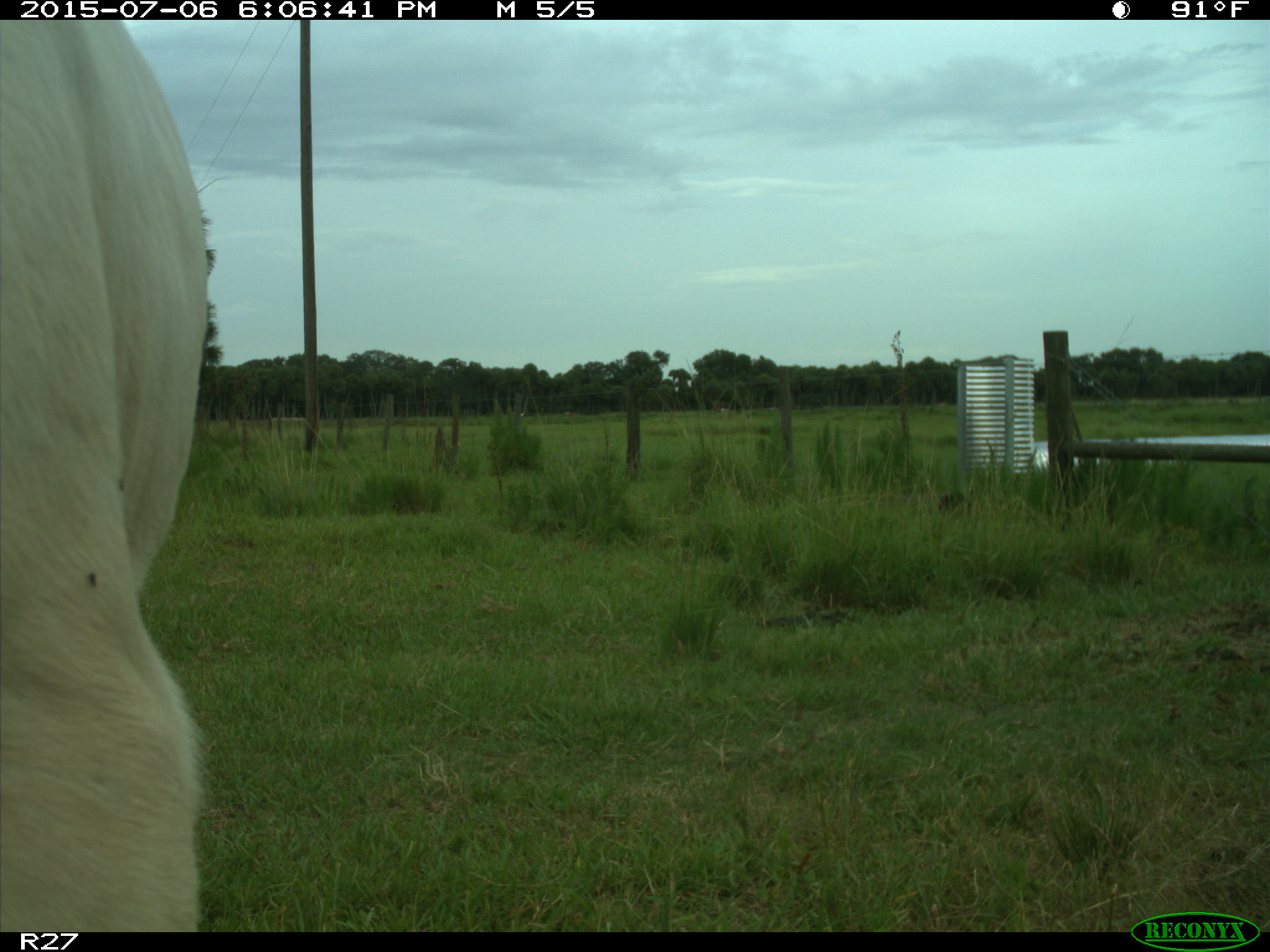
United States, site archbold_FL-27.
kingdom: Animalia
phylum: Chordata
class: Mammalia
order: Artiodactyla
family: Bovidae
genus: Bos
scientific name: Bos taurus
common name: domestic cow